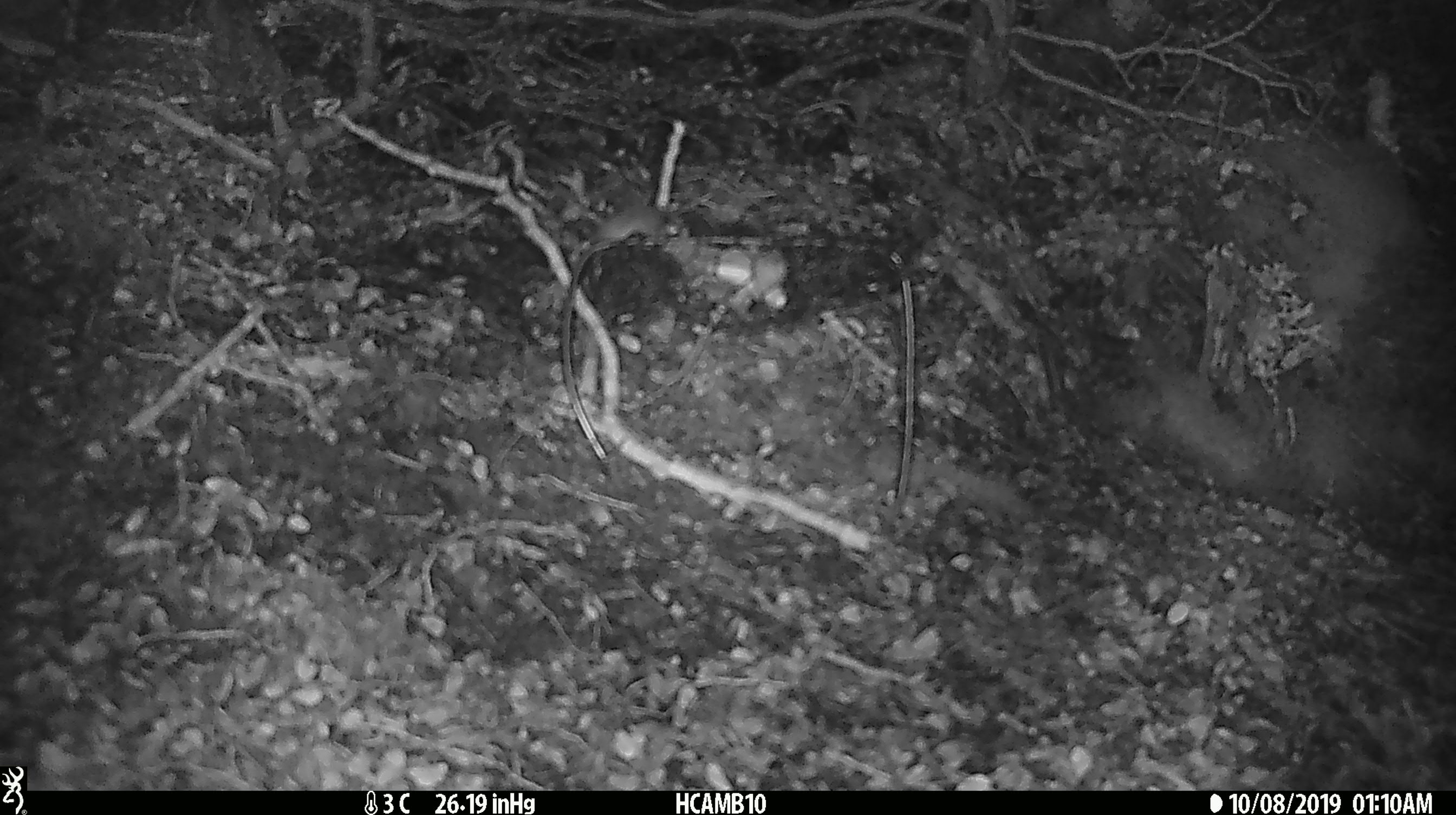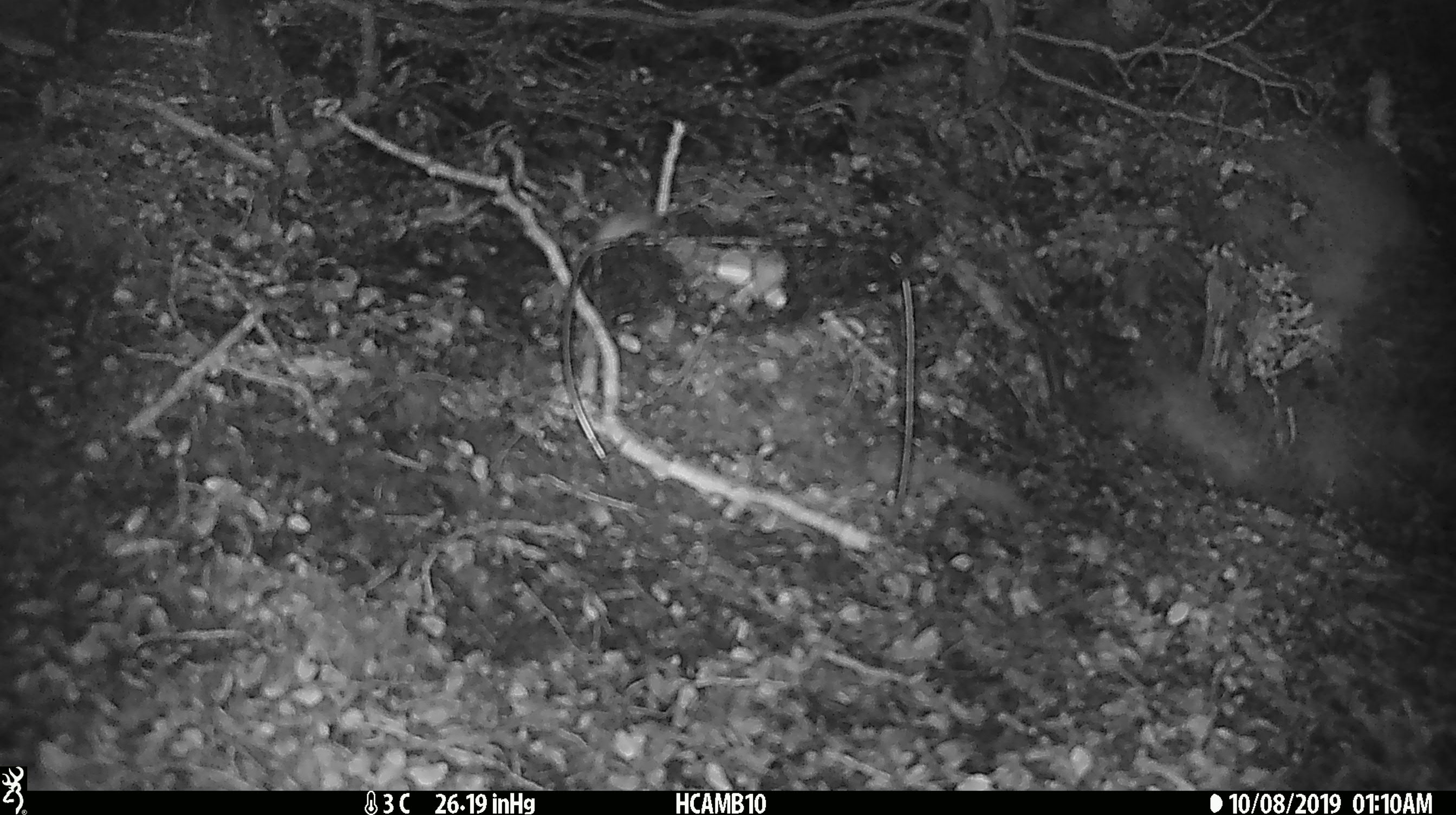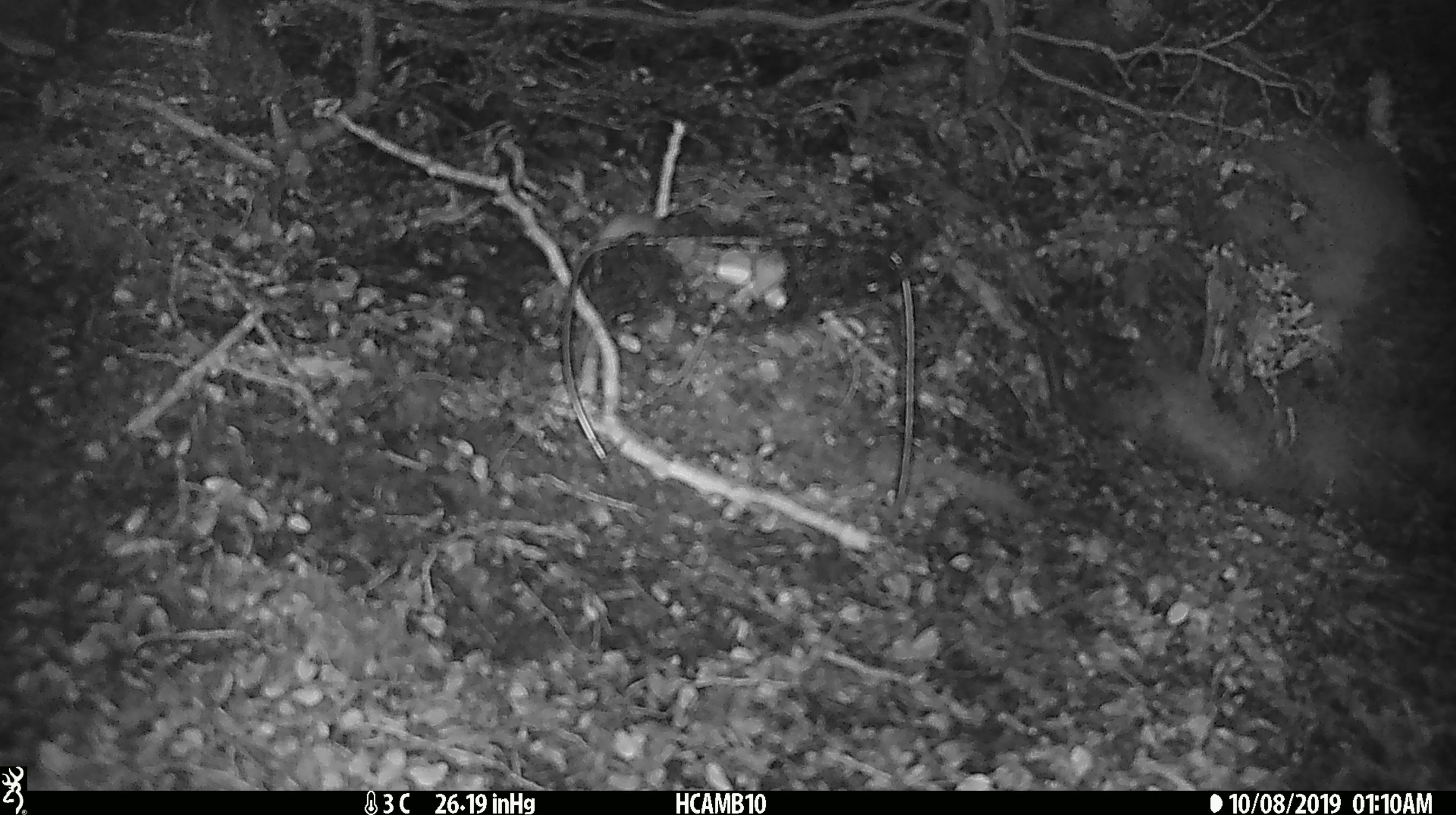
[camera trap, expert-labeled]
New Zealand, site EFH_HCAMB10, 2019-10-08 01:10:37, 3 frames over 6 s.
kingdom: Animalia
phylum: Chordata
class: Mammalia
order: Rodentia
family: Muridae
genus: Mus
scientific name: Mus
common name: mouse